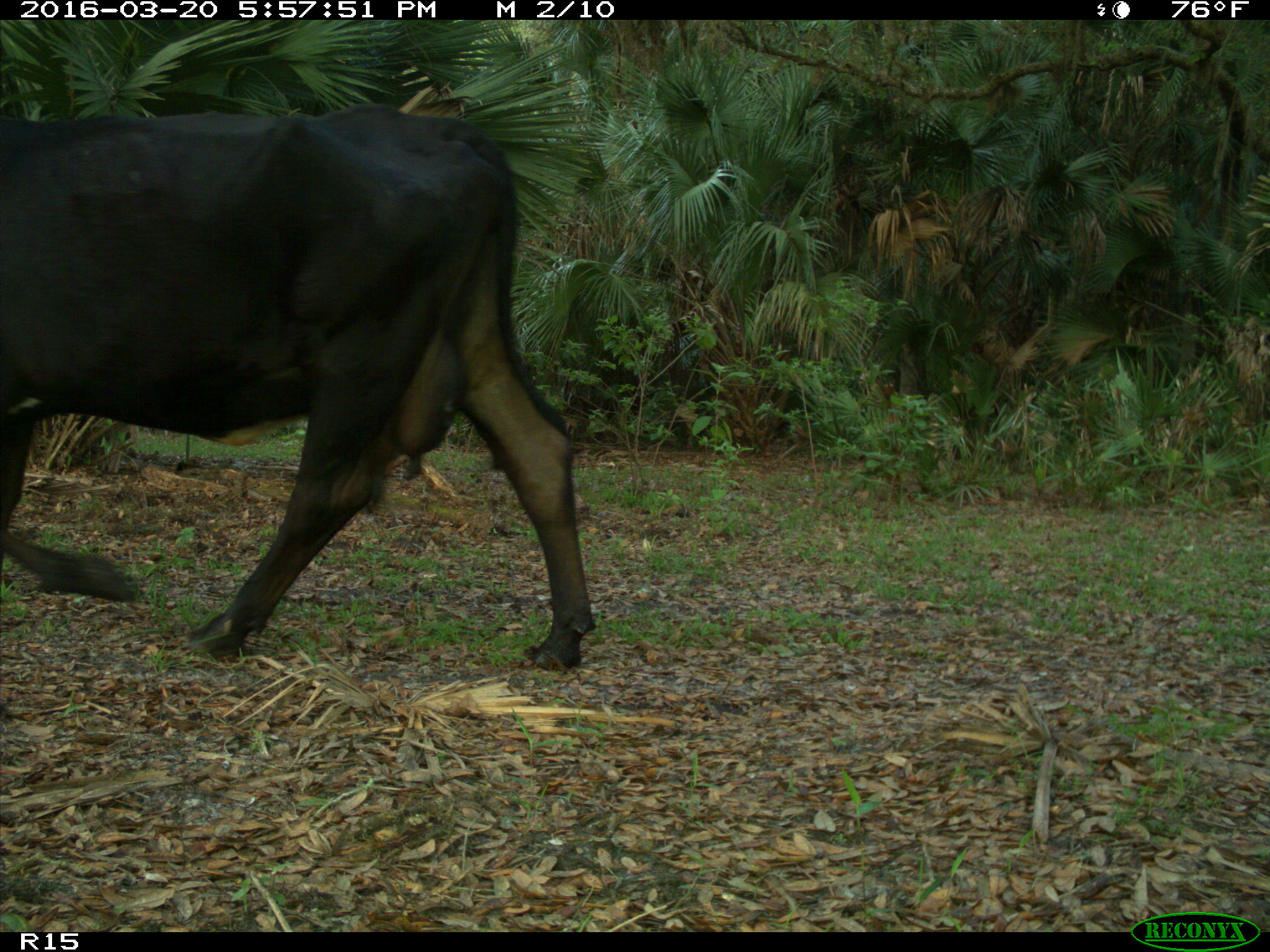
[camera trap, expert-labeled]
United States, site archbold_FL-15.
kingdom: Animalia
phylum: Chordata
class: Mammalia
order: Artiodactyla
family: Bovidae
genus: Bos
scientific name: Bos taurus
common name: domestic cow